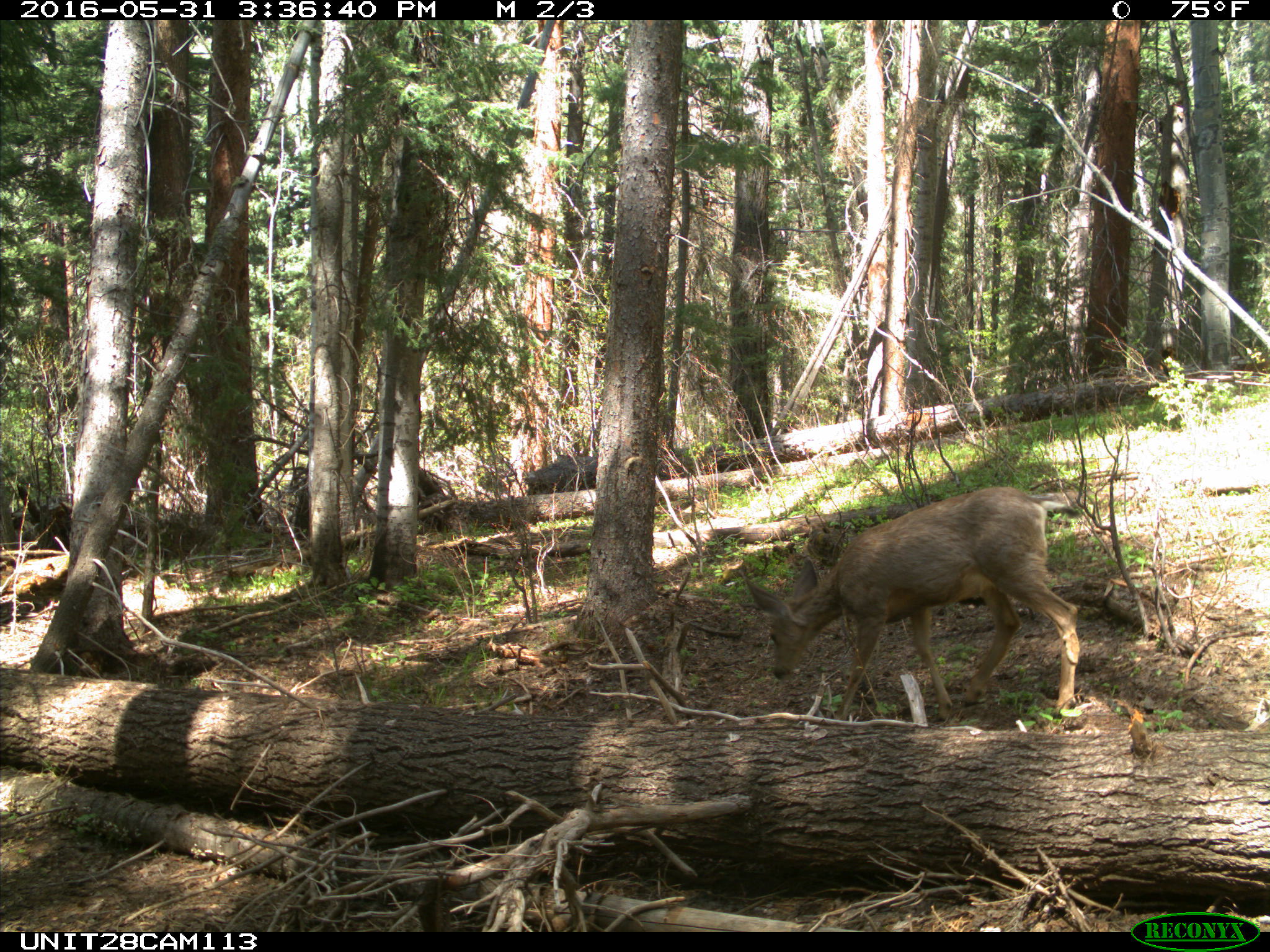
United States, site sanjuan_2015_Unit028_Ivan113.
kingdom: Animalia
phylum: Chordata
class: Mammalia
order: Artiodactyla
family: Cervidae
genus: Odocoileus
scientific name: Odocoileus hemionus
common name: mule deer